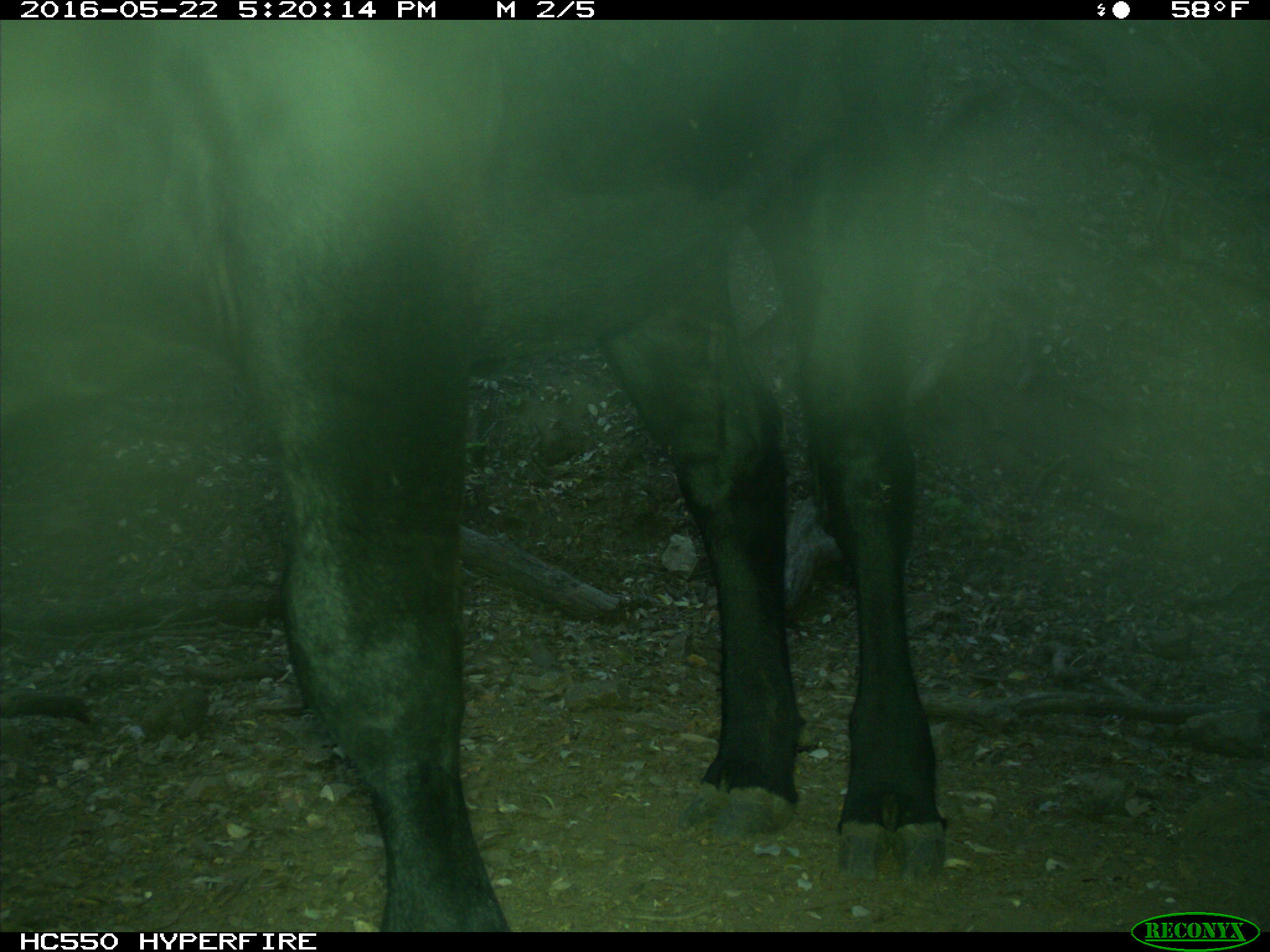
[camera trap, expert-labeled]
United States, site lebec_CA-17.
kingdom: Animalia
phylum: Chordata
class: Mammalia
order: Artiodactyla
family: Bovidae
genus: Bos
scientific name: Bos taurus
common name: domestic cow